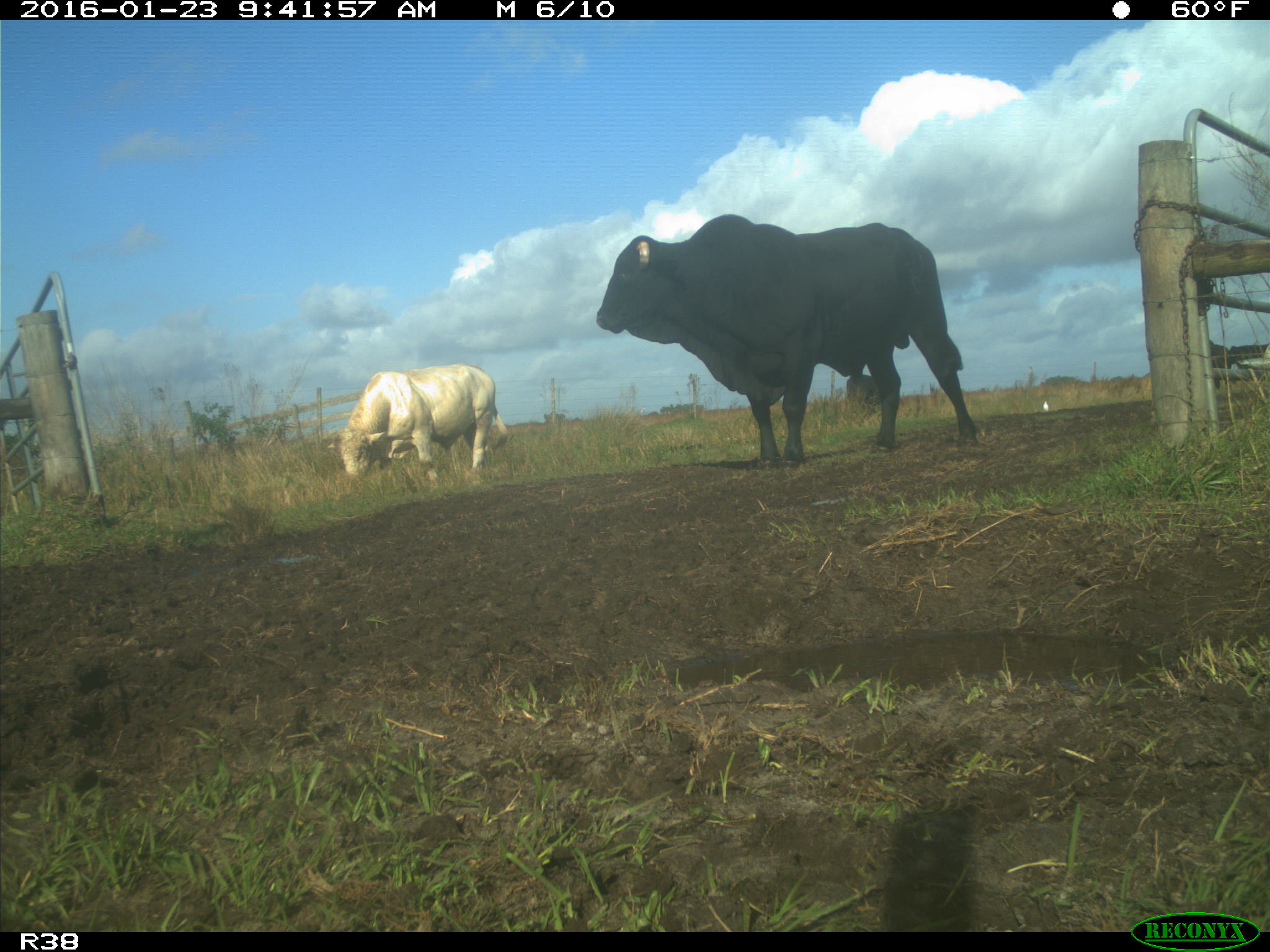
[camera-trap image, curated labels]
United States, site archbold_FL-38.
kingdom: Animalia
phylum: Chordata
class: Mammalia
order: Artiodactyla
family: Bovidae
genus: Bos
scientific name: Bos taurus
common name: domestic cow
Bos taurus (domestic cow).